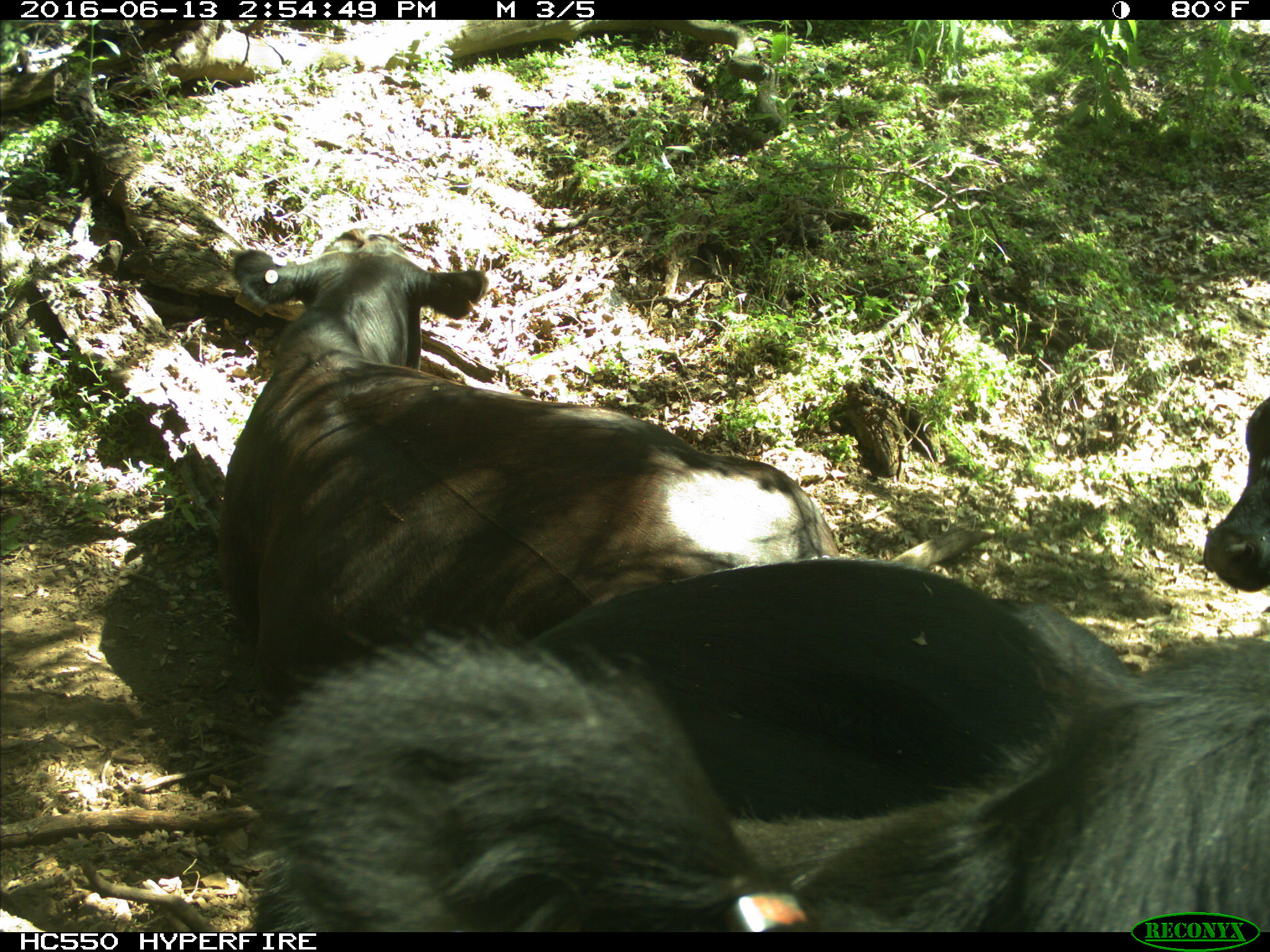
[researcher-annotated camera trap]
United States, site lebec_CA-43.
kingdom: Animalia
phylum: Chordata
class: Mammalia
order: Artiodactyla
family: Bovidae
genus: Bos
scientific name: Bos taurus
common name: domestic cow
Bos taurus (domestic cow).